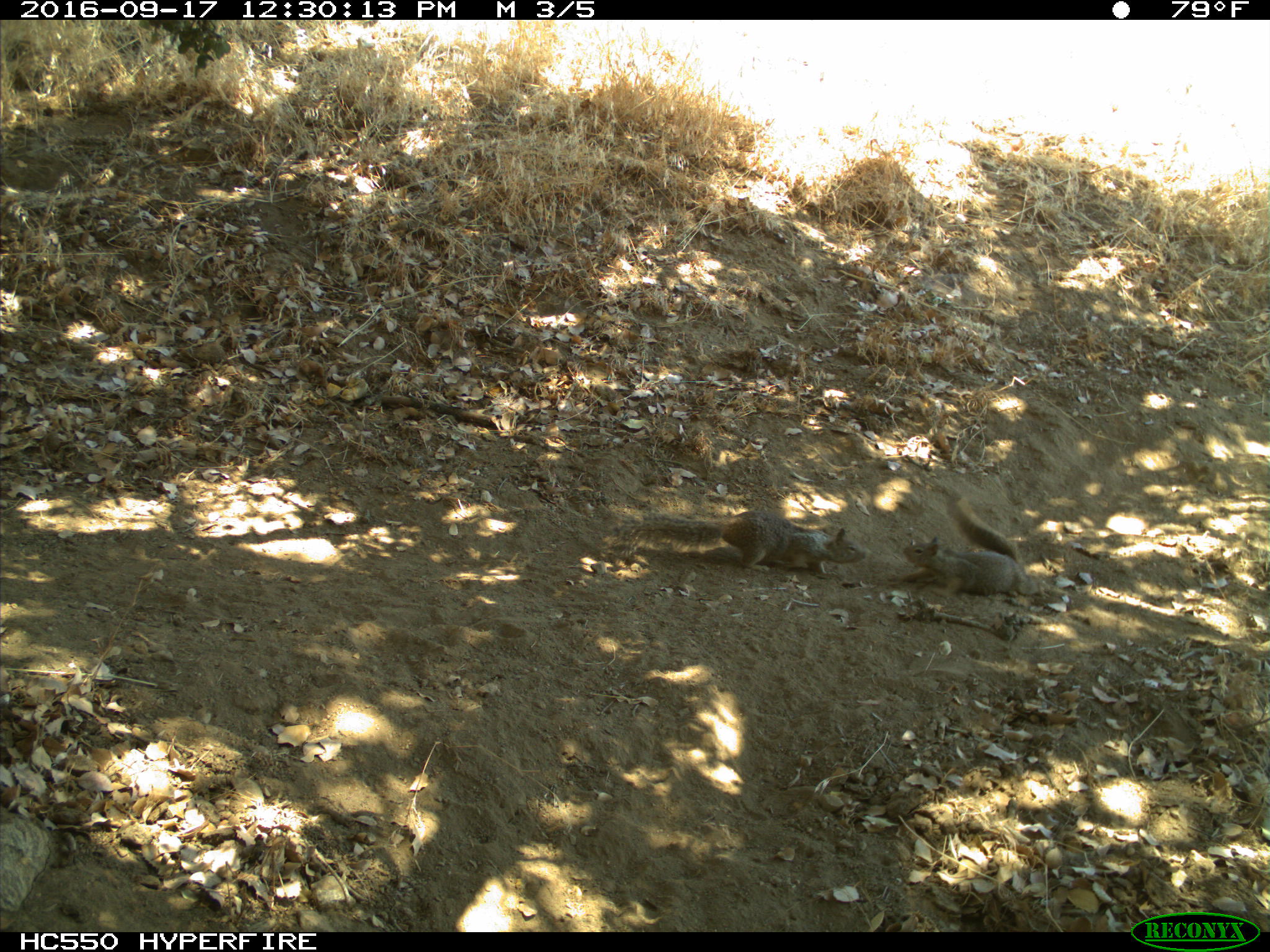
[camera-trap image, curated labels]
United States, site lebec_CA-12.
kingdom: Animalia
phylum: Chordata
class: Mammalia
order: Rodentia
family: Sciuridae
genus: Otospermophilus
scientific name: Otospermophilus beecheyi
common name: california ground squirrel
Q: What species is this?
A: Otospermophilus beecheyi (california ground squirrel).